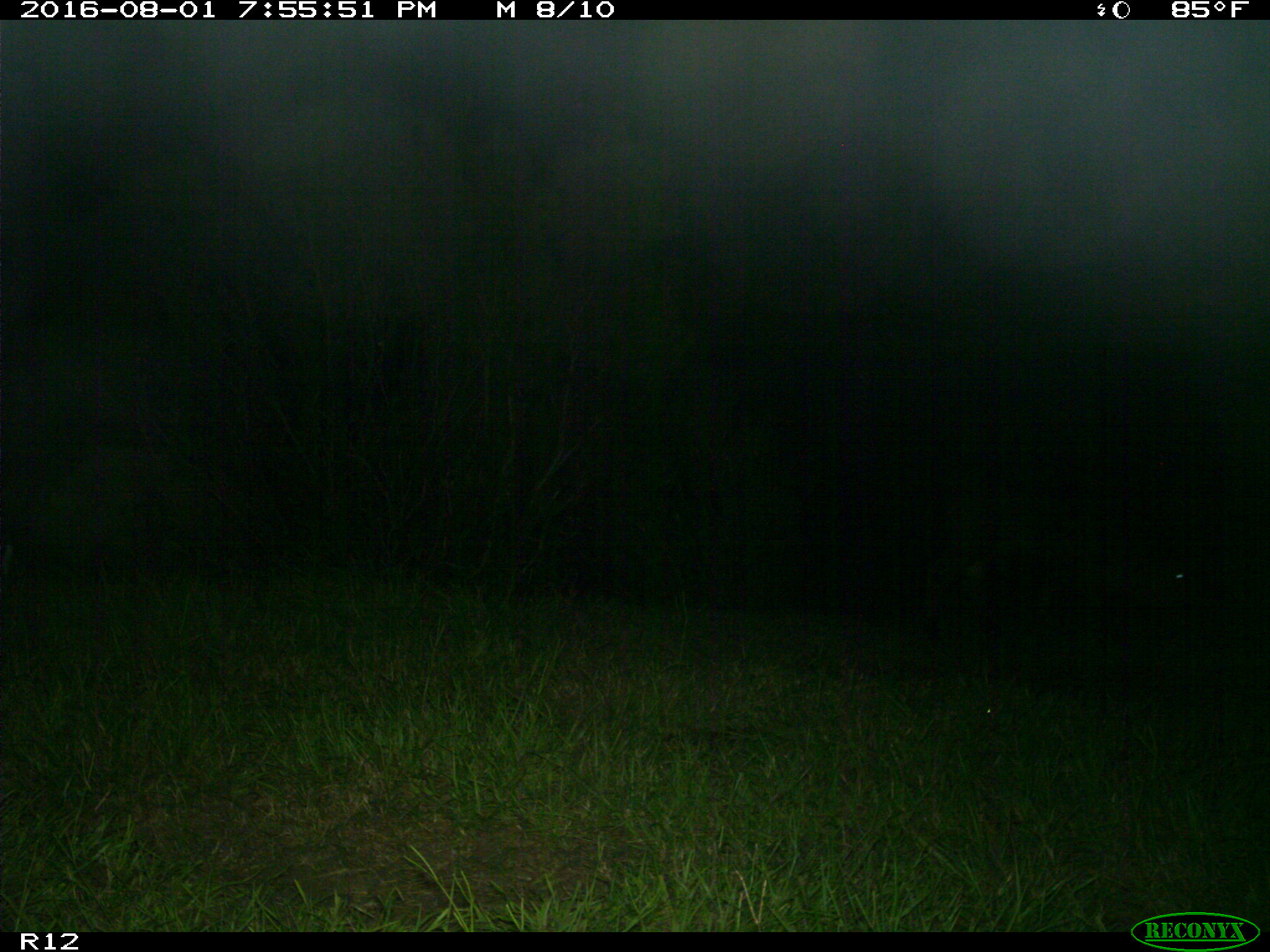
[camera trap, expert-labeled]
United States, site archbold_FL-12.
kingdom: Animalia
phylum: Chordata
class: Mammalia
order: Artiodactyla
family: Bovidae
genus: Bos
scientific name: Bos taurus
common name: domestic cow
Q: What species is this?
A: Bos taurus (domestic cow).